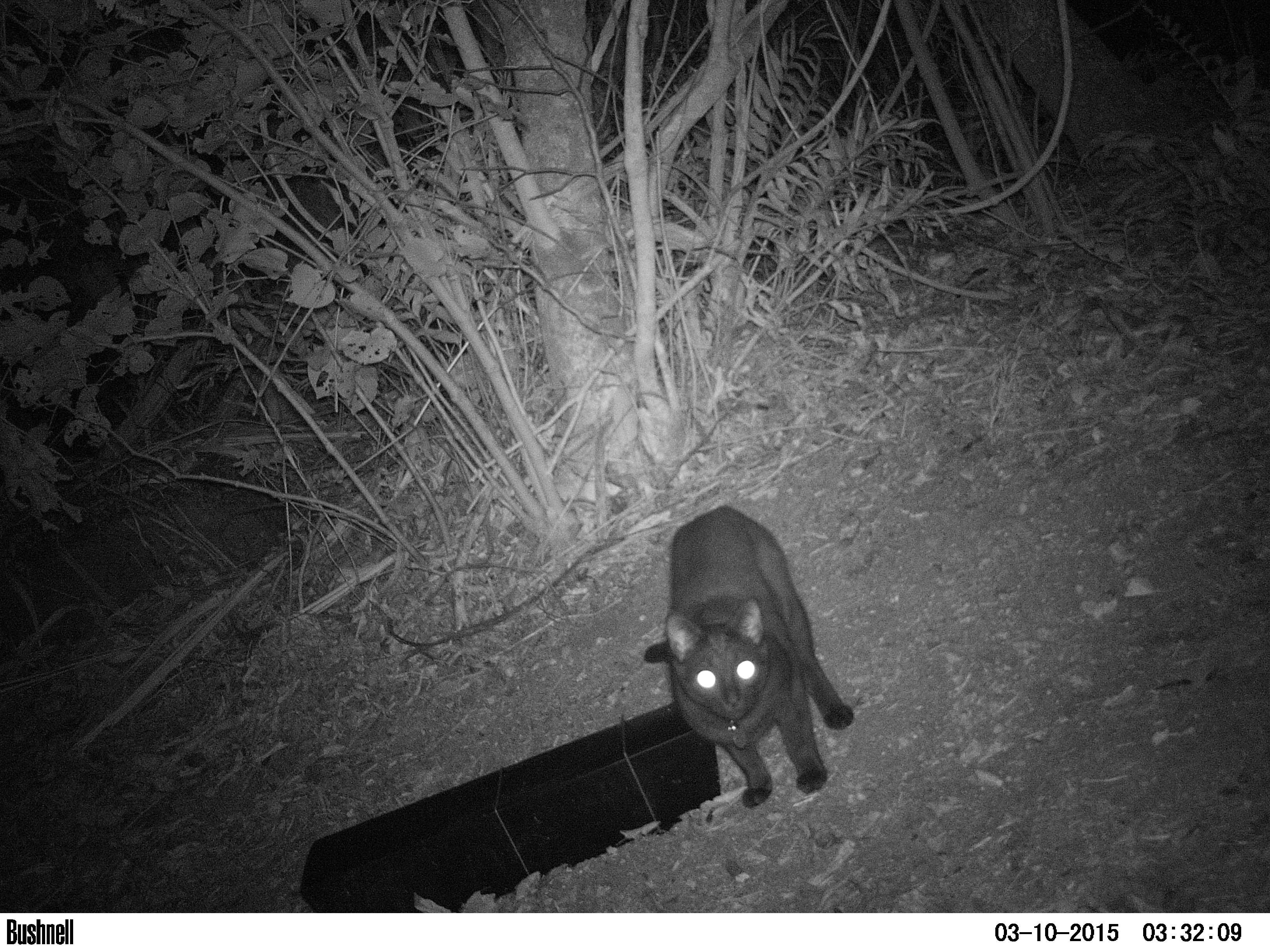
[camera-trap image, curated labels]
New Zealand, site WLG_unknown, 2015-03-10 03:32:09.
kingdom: Animalia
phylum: Chordata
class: Mammalia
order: Carnivora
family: Felidae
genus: Felis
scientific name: Felis catus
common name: domestic cat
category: cat